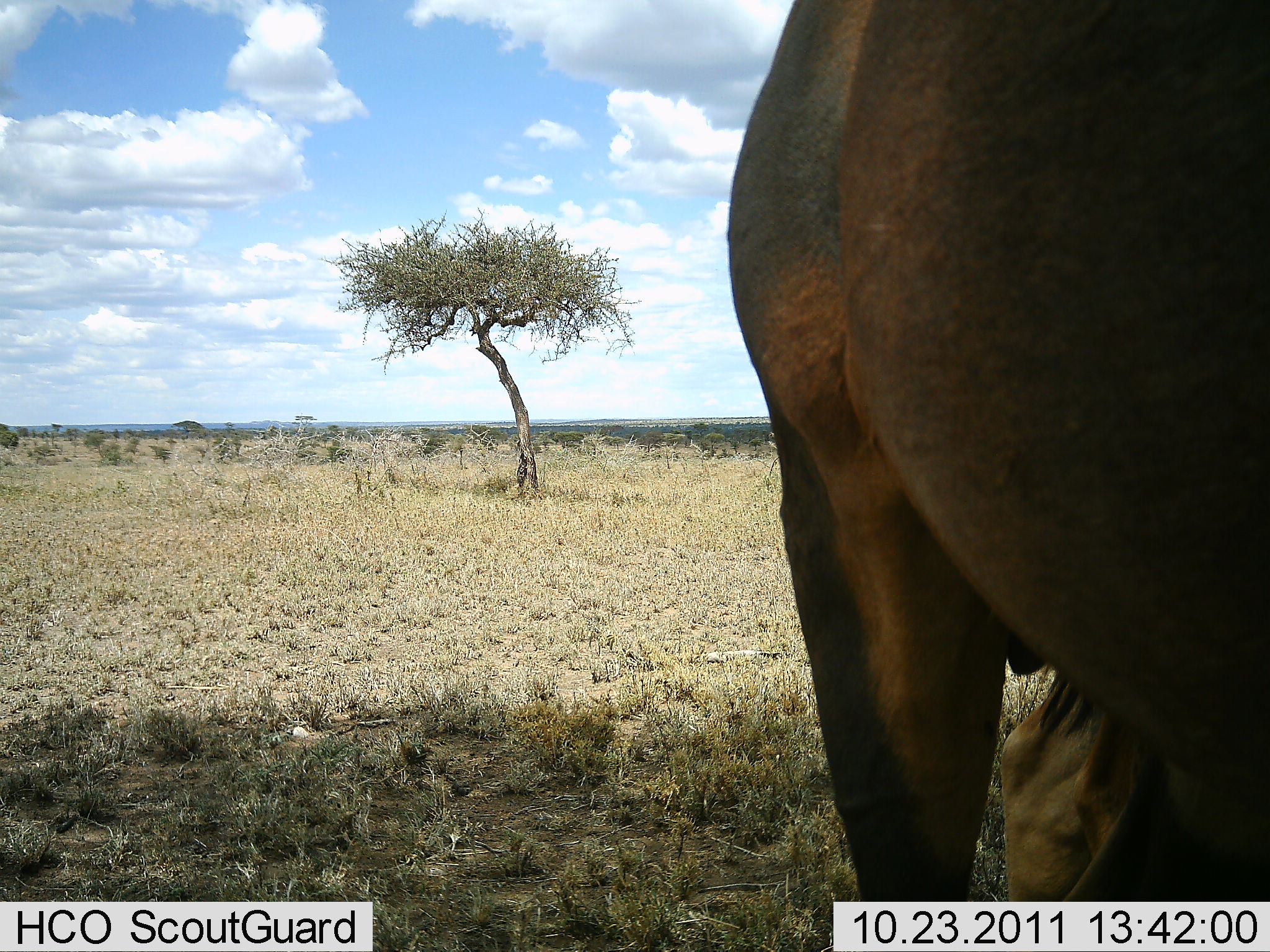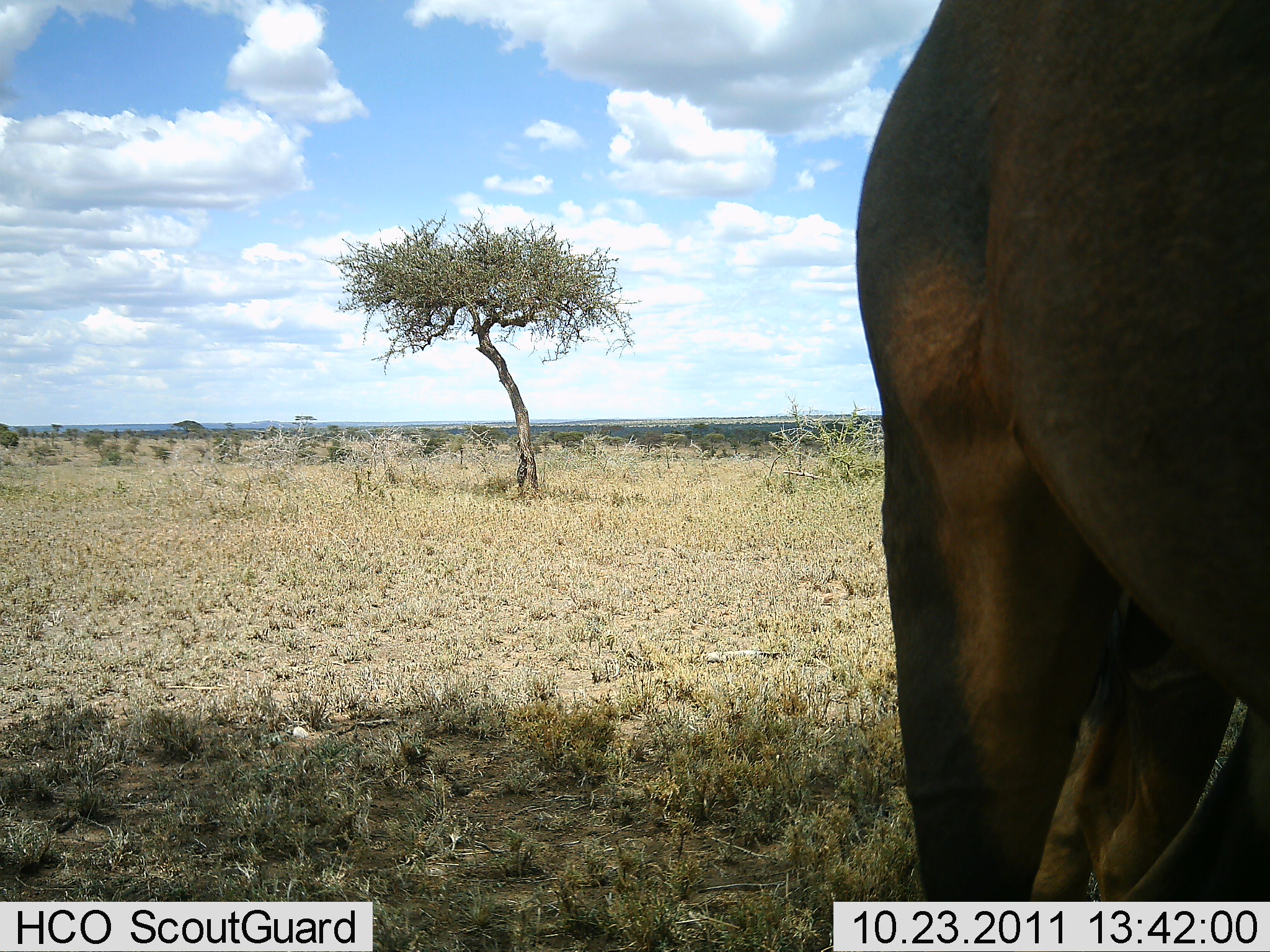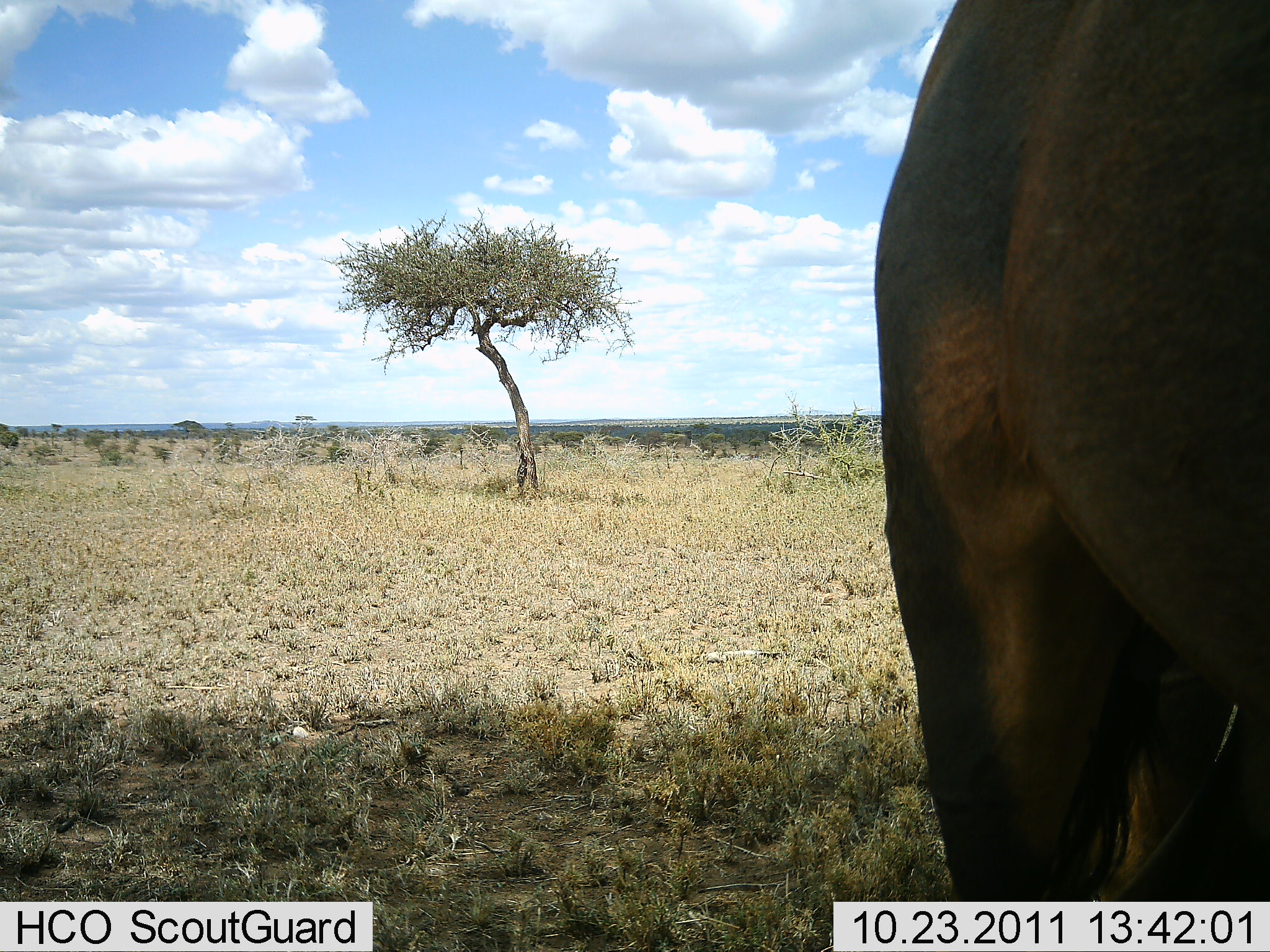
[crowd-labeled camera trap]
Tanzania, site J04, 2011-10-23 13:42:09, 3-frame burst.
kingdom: Animalia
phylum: Chordata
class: Mammalia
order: Artiodactyla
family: Bovidae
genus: Connochaetes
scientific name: Connochaetes taurinus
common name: blue wildebeest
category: wildebeest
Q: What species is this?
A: Wildebeest (blue wildebeest) (Connochaetes taurinus).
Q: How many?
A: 1.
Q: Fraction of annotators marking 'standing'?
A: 86%.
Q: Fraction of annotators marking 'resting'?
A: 0%.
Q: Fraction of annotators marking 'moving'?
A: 14%.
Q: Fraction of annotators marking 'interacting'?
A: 14%.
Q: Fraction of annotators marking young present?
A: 0%.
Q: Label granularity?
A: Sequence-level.